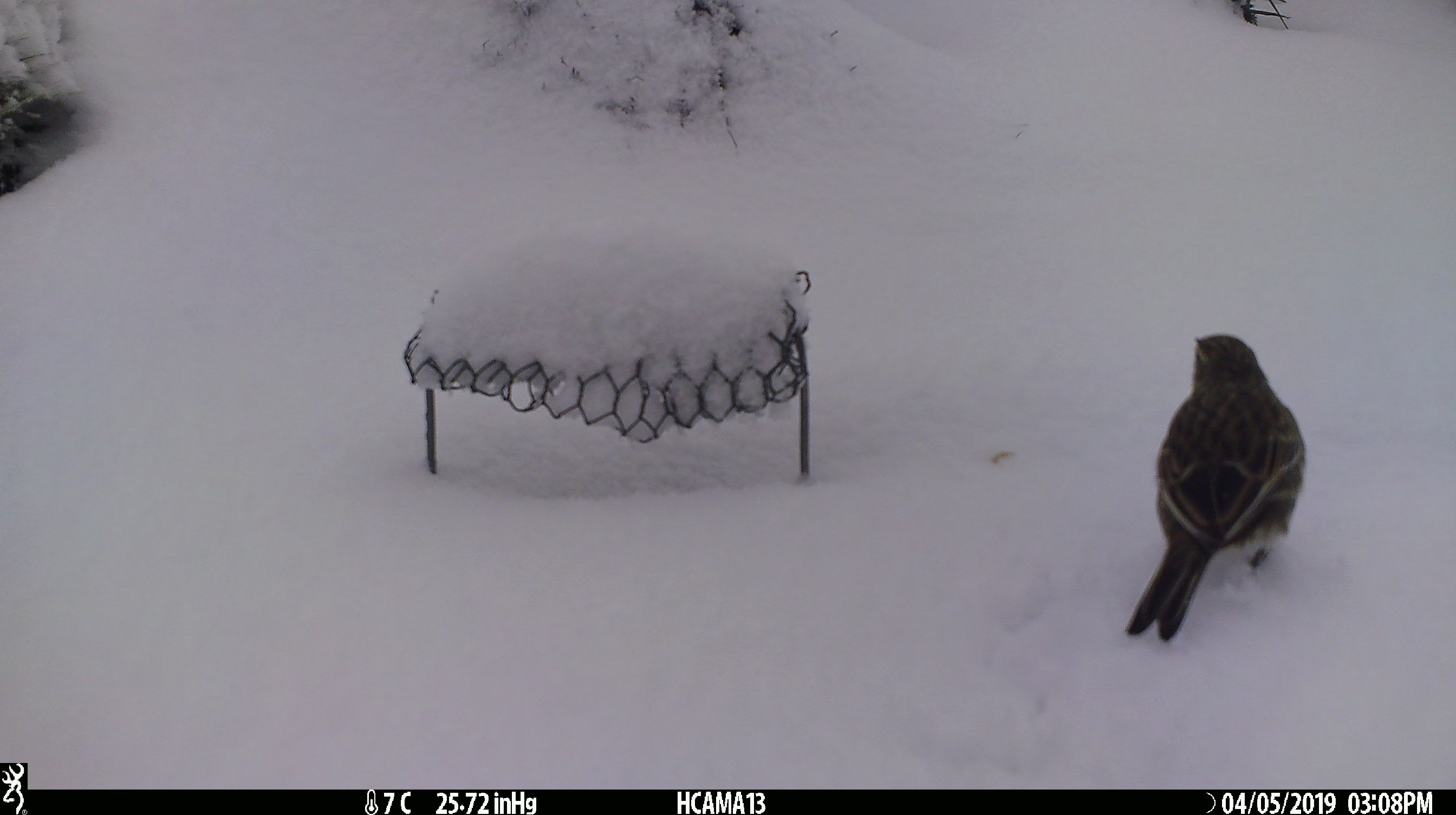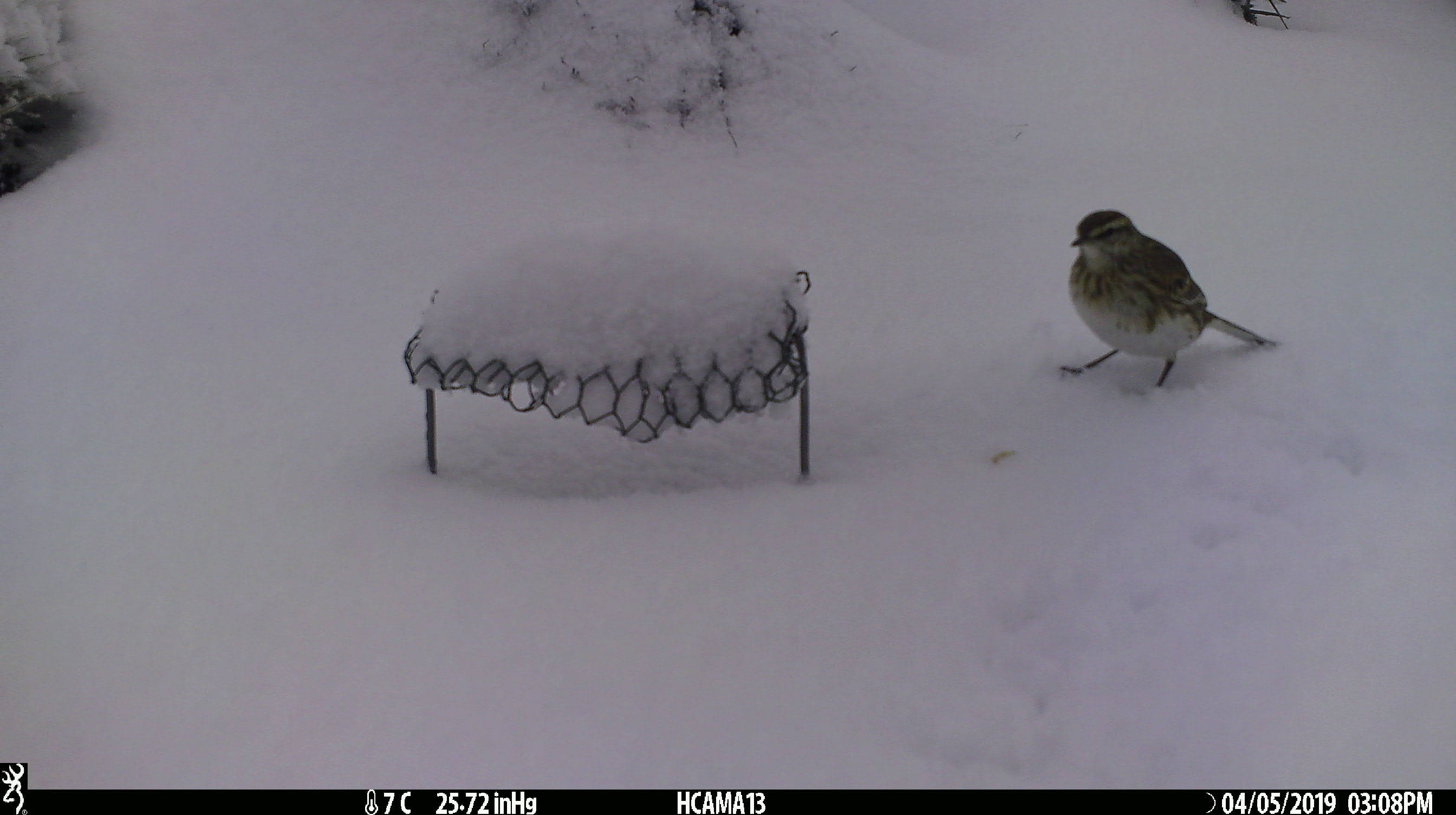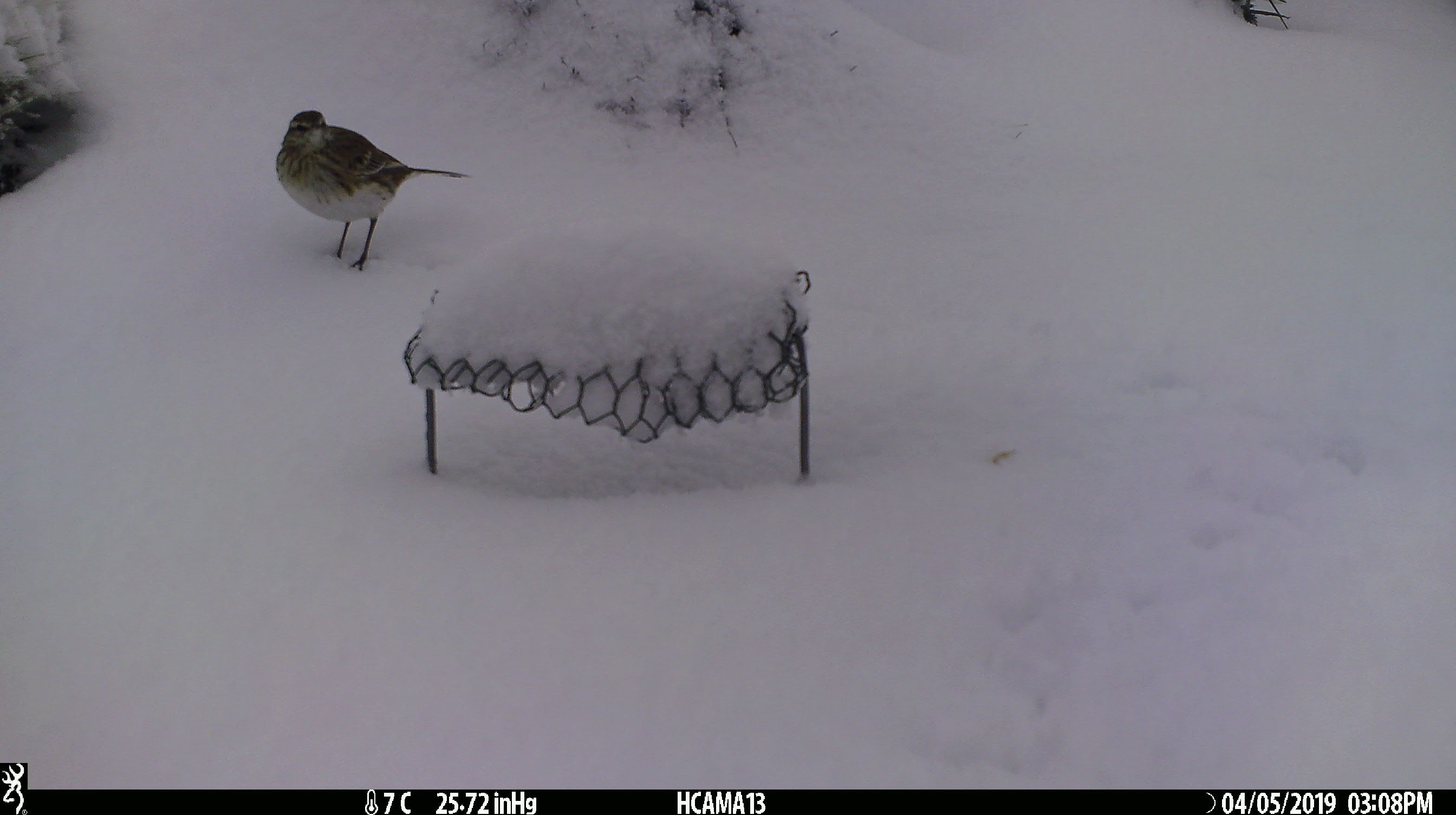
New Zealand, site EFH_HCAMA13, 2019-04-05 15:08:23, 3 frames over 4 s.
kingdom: Animalia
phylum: Chordata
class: Aves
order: Passeriformes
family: Motacillidae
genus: Anthus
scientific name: Anthus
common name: pipit